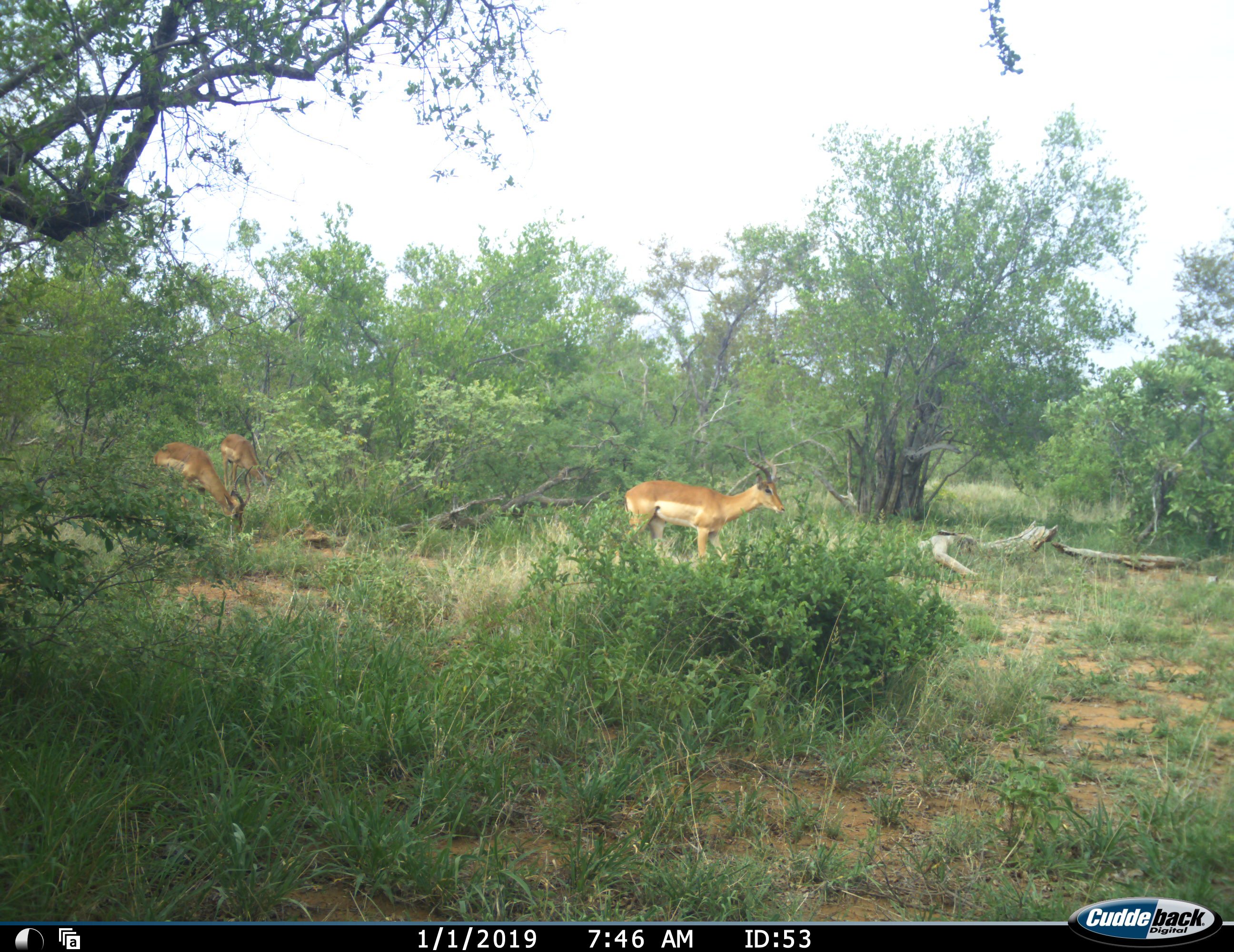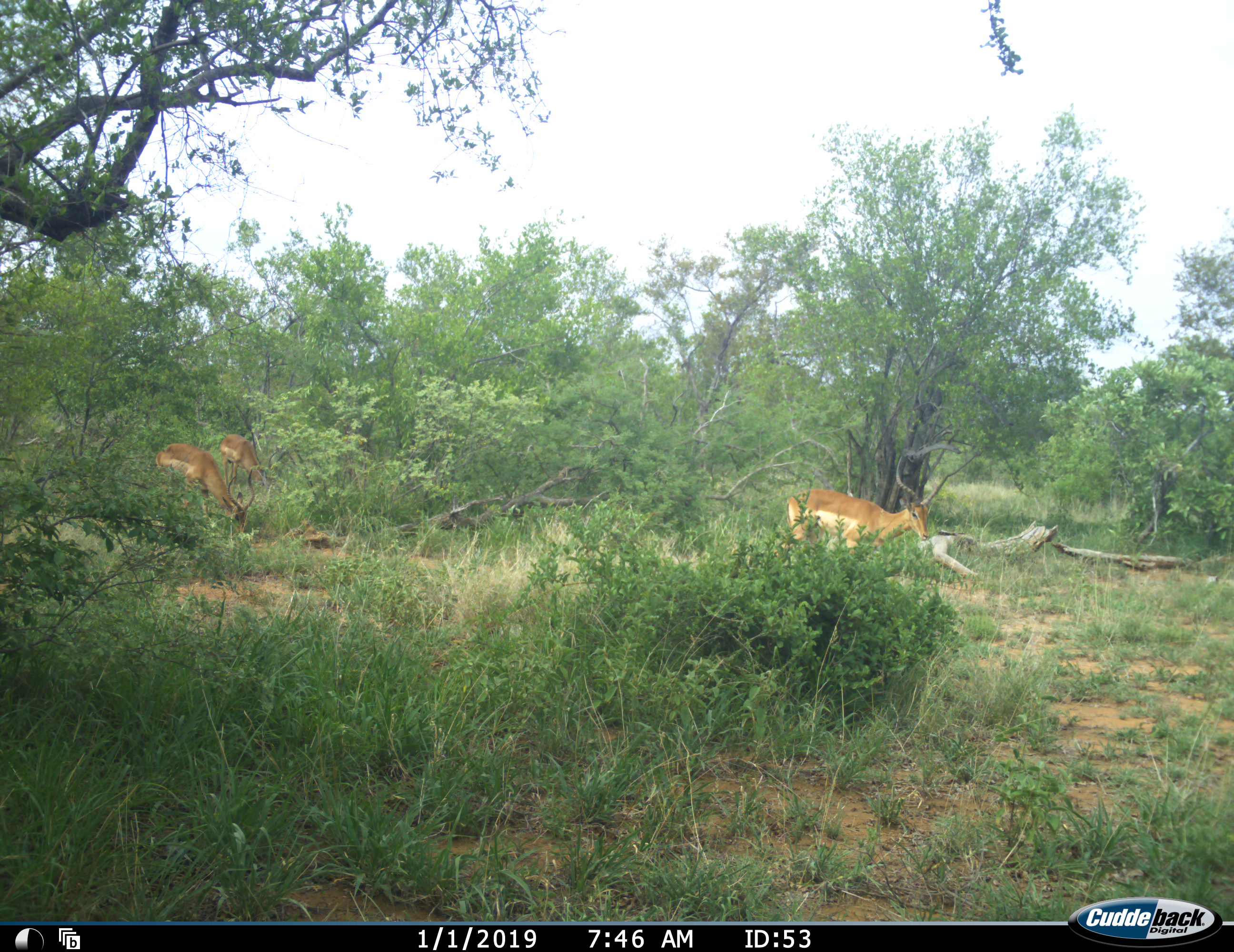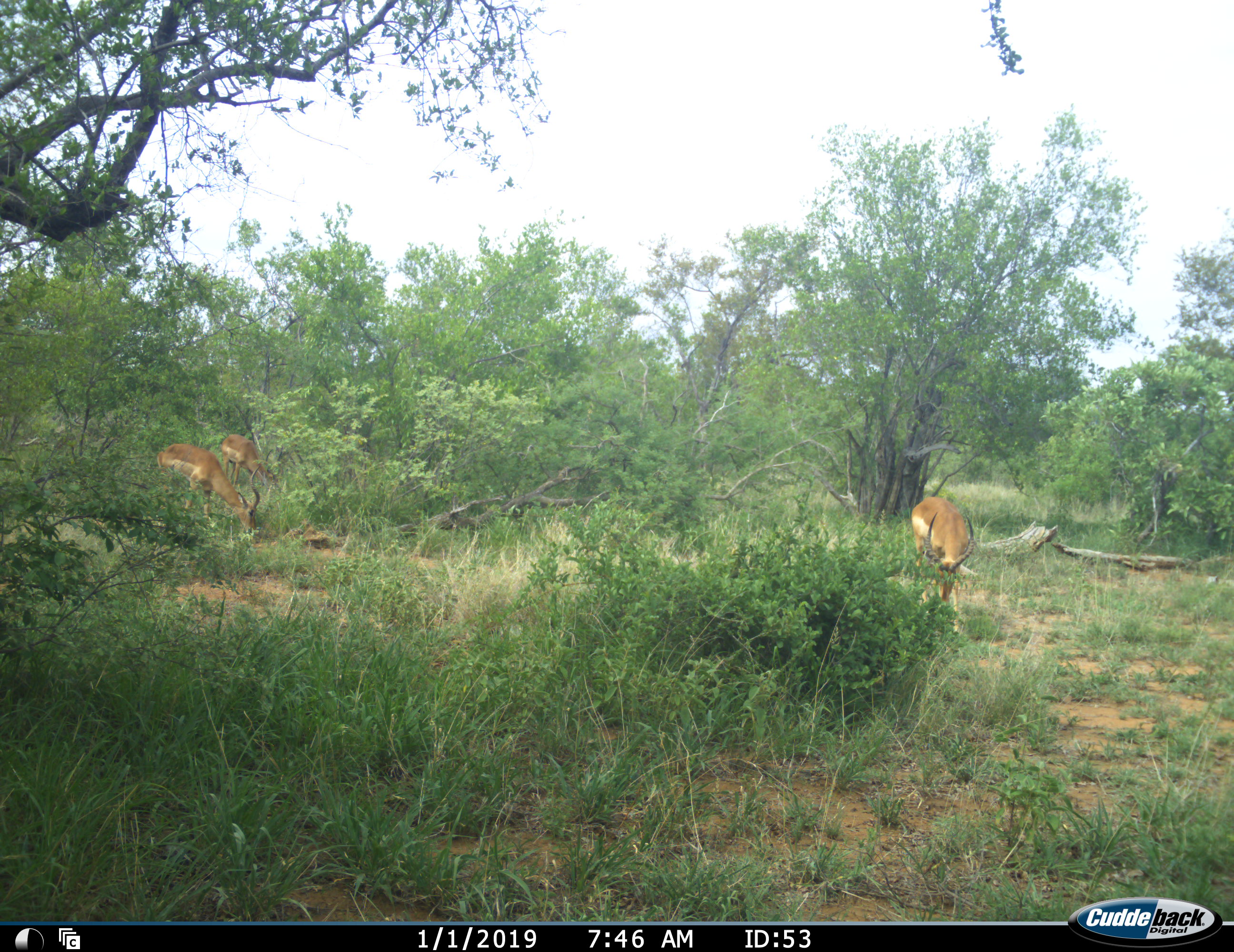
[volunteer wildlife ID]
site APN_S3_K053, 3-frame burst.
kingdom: Animalia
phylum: Chordata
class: Mammalia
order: Artiodactyla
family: Bovidae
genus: Aepyceros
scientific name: Aepyceros melampus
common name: impala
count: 3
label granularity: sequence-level